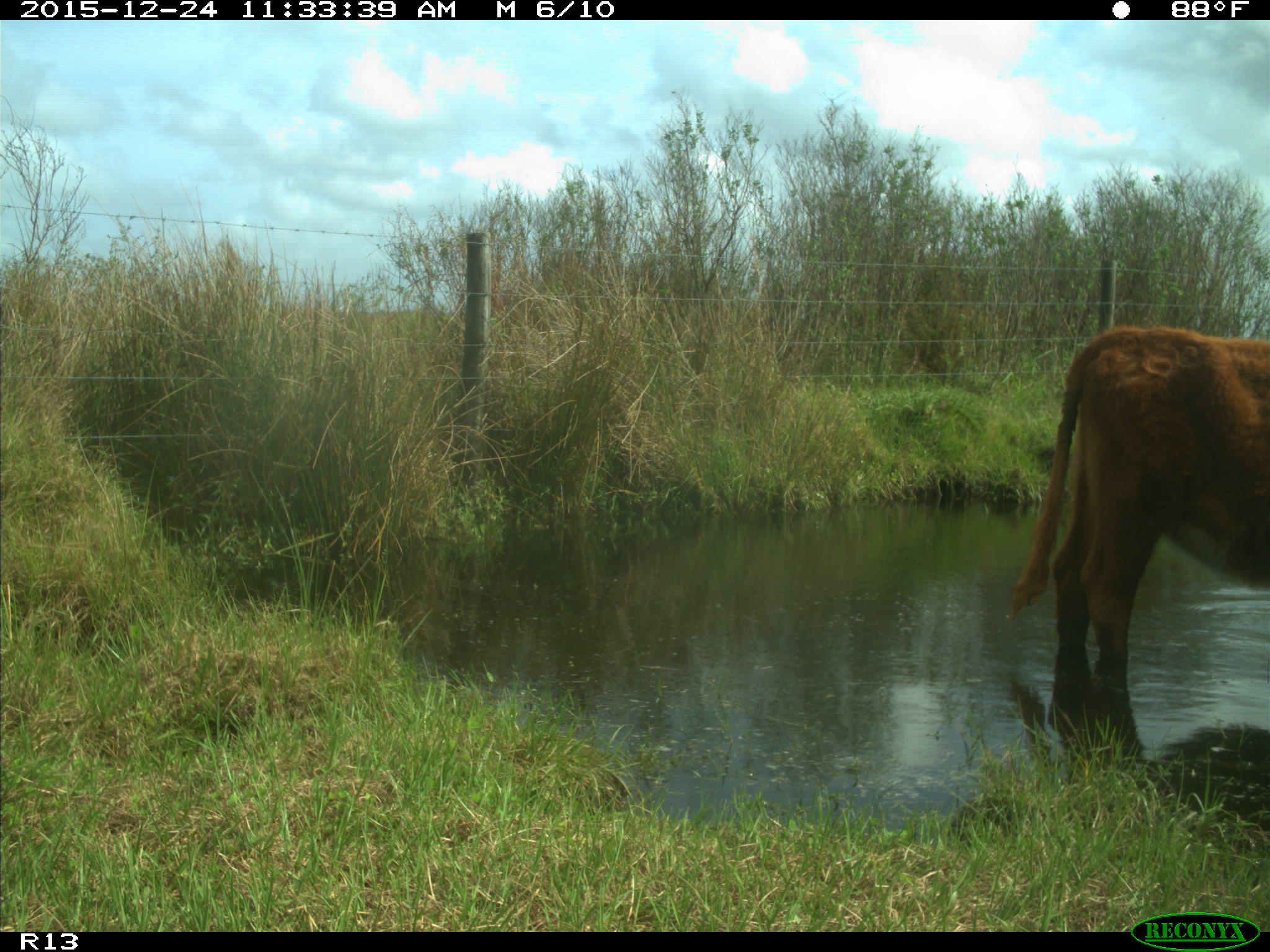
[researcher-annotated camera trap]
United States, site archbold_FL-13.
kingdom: Animalia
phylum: Chordata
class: Mammalia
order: Artiodactyla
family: Bovidae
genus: Bos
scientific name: Bos taurus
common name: domestic cow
Bos taurus (domestic cow).